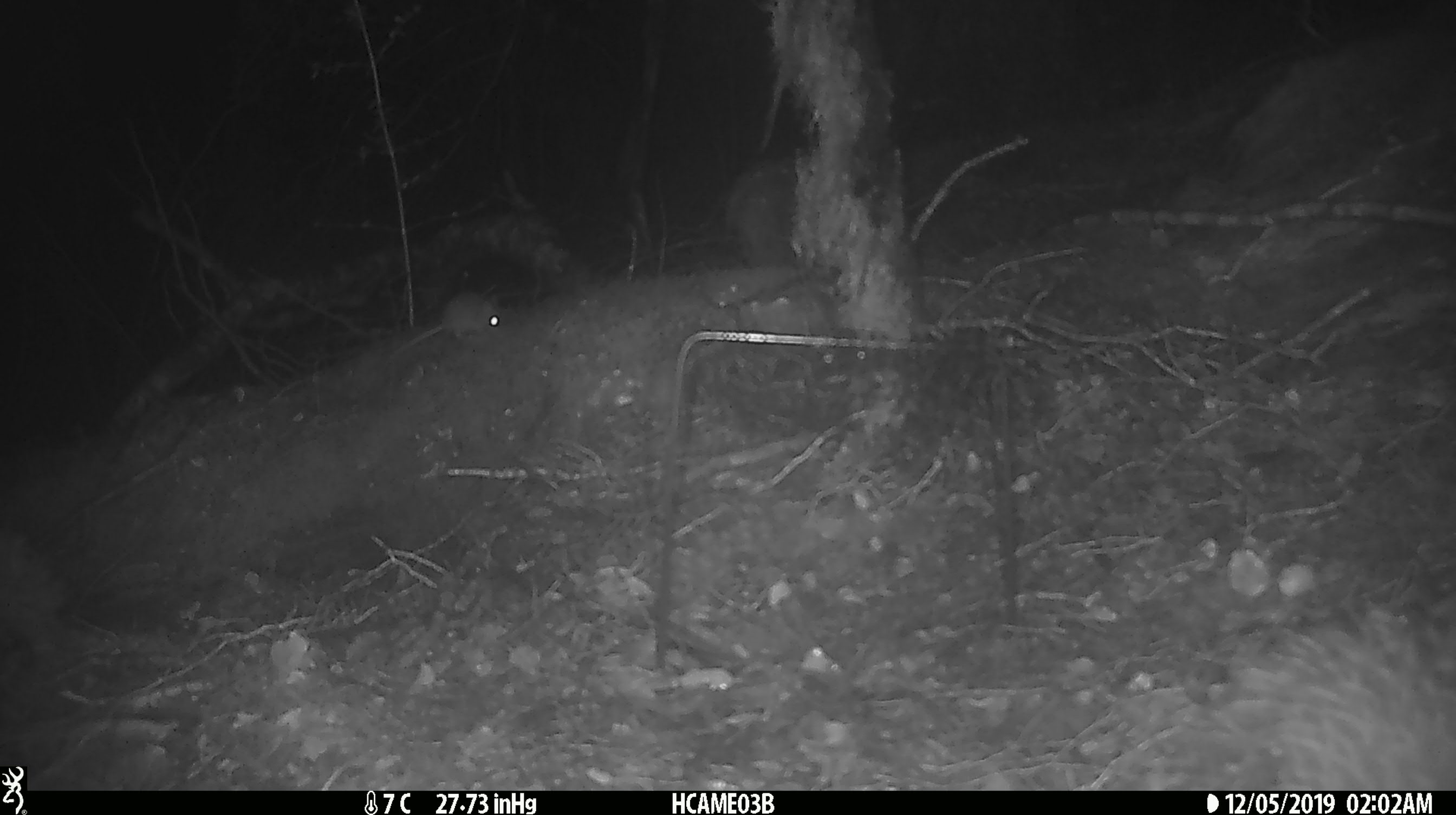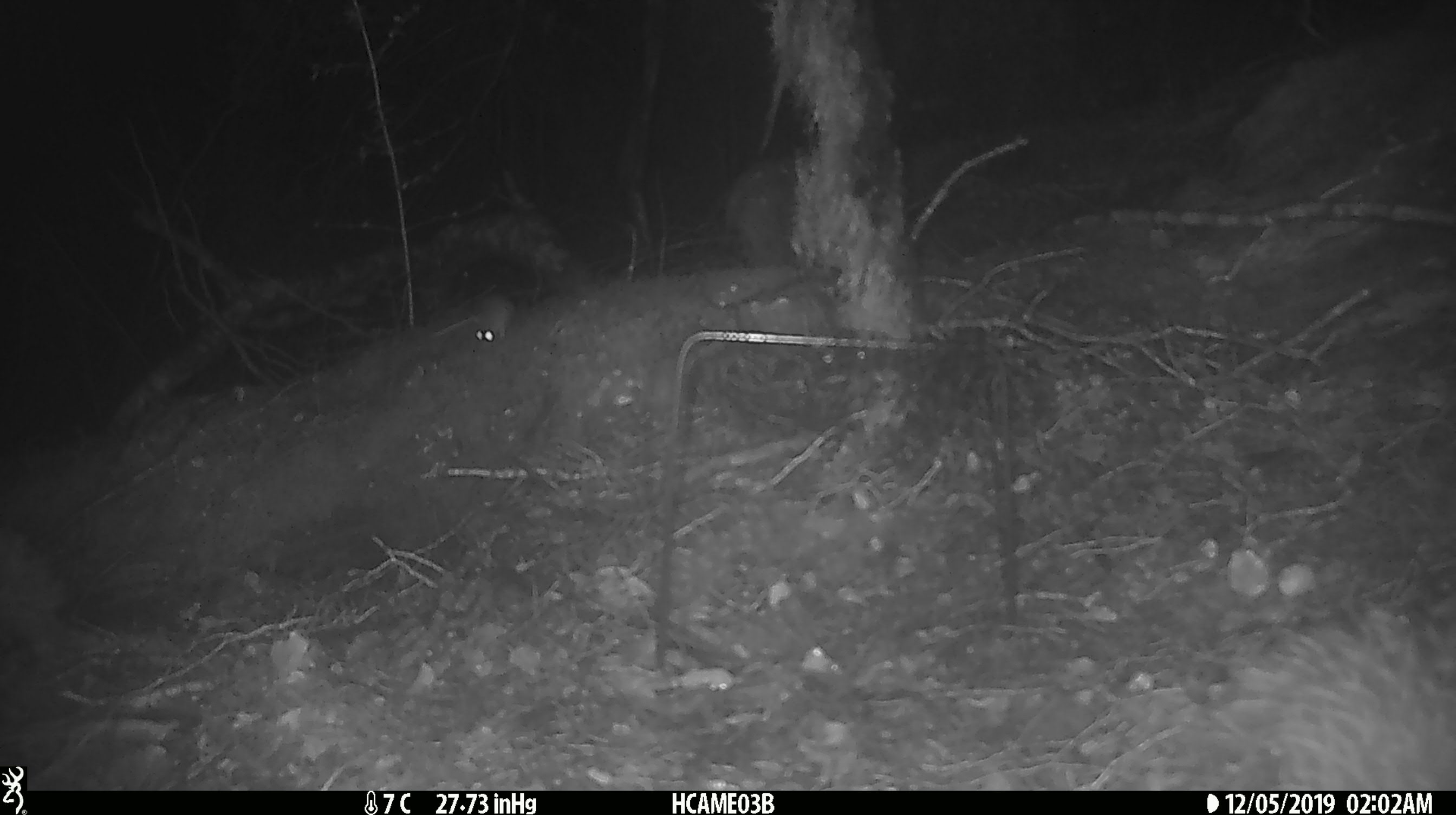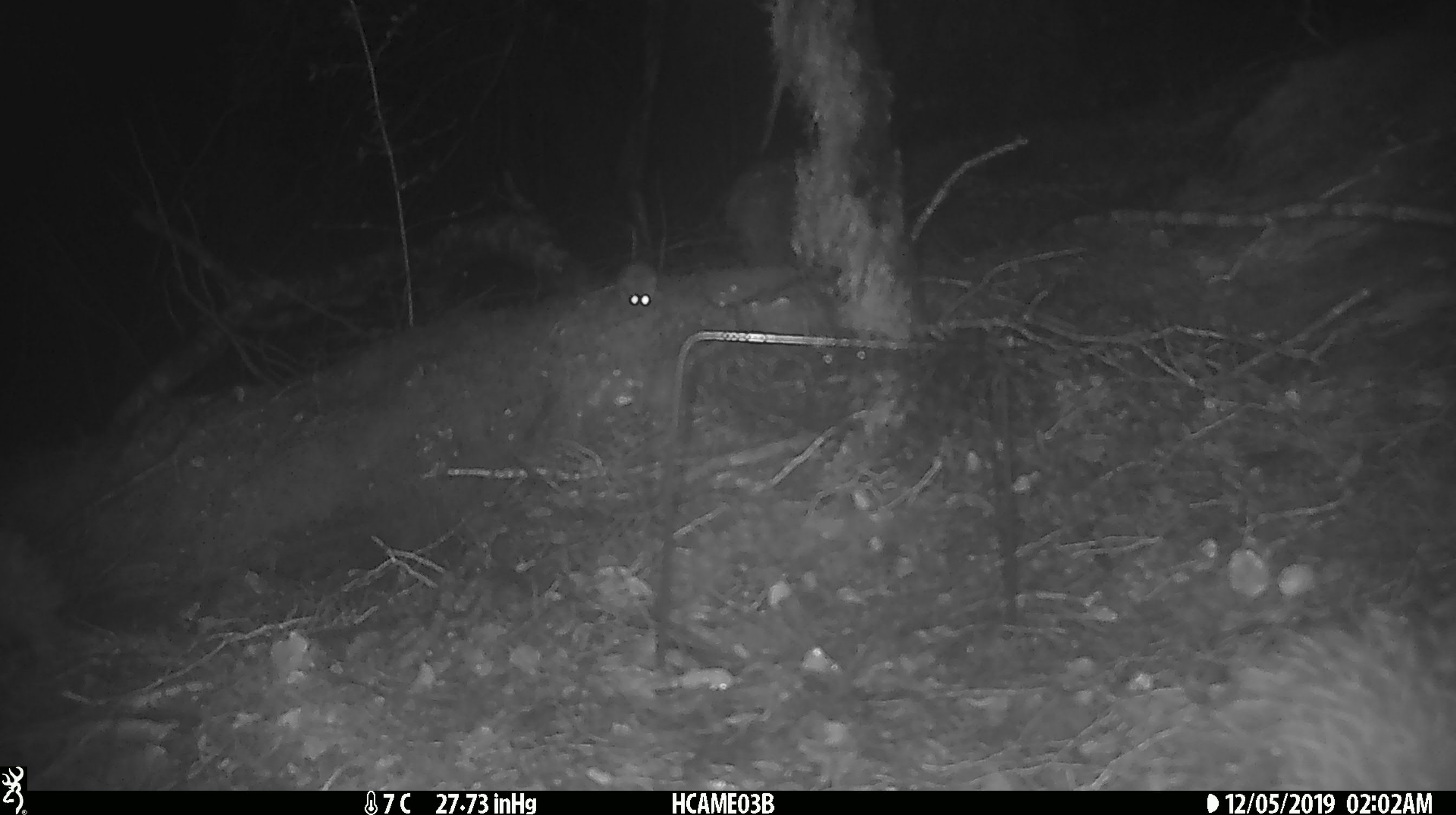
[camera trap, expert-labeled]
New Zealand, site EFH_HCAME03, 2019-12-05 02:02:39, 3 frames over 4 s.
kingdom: Animalia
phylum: Chordata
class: Mammalia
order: Rodentia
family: Muridae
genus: Mus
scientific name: Mus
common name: mouse